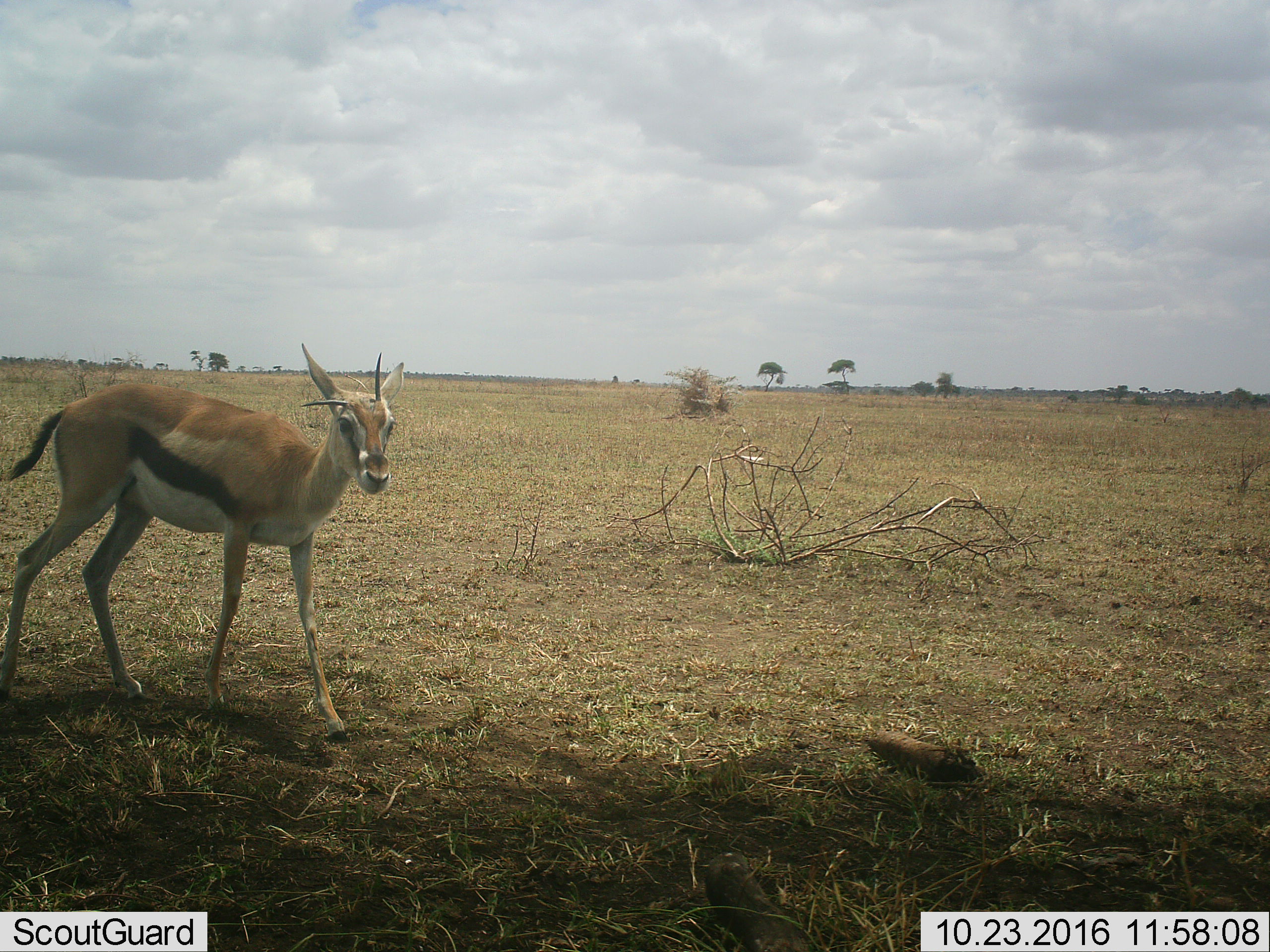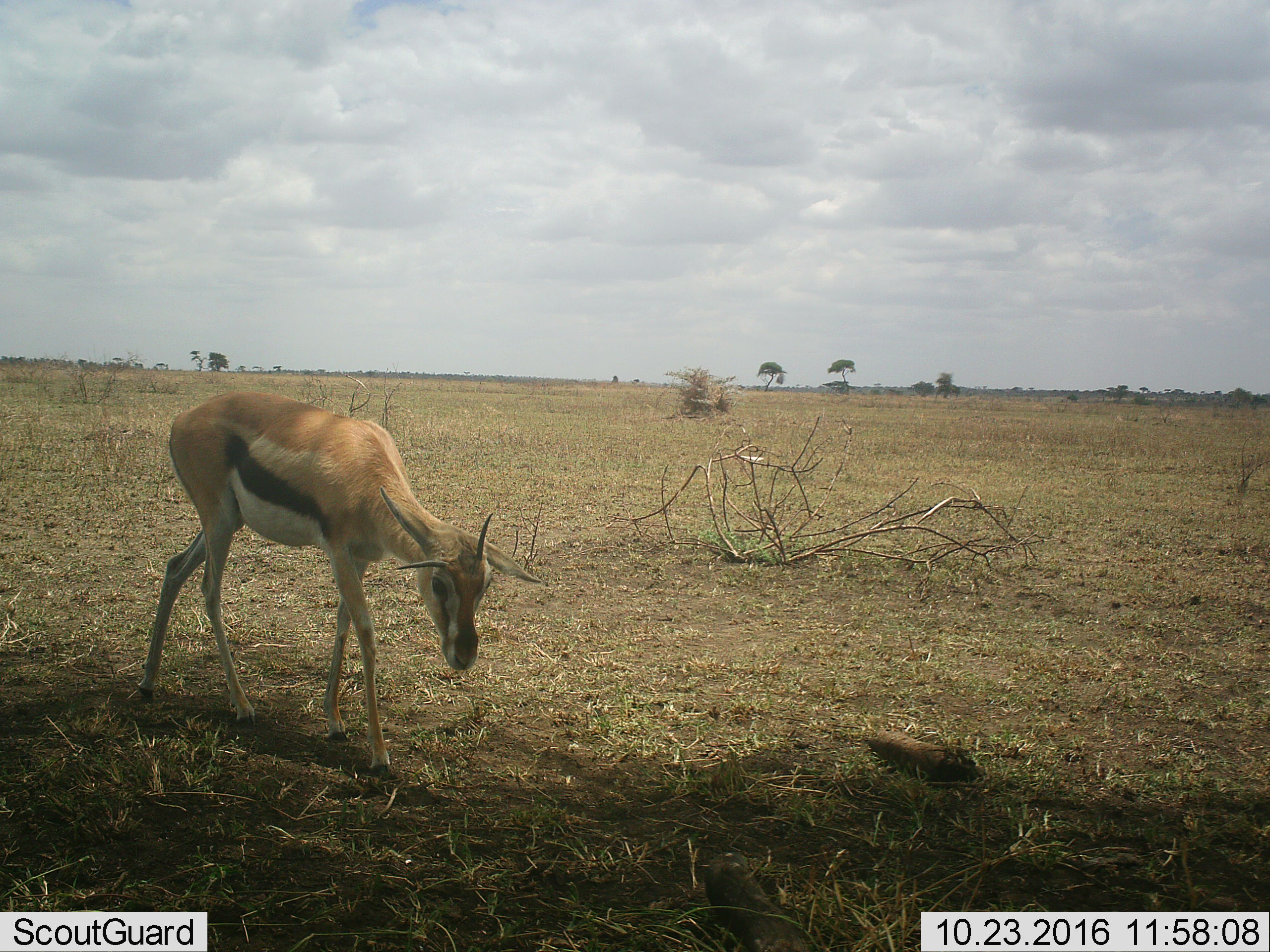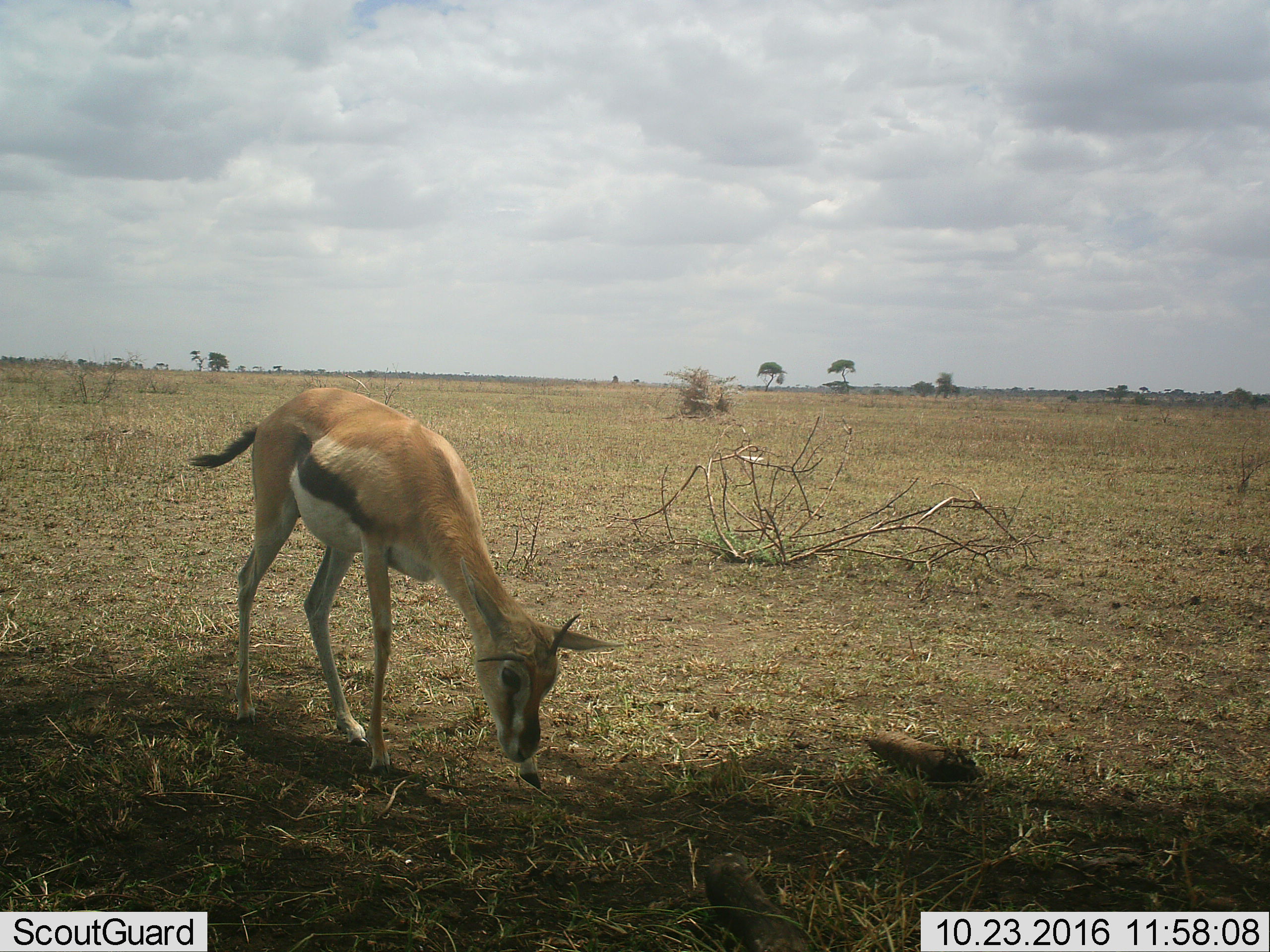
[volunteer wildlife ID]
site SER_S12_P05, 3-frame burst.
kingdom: Animalia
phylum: Chordata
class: Mammalia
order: Artiodactyla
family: Bovidae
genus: Eudorcas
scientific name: Eudorcas thomsonii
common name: thomson's gazelle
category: gazellethomsons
Gazellethomsons (thomson's gazelle) (Eudorcas thomsonii), count 1. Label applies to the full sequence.